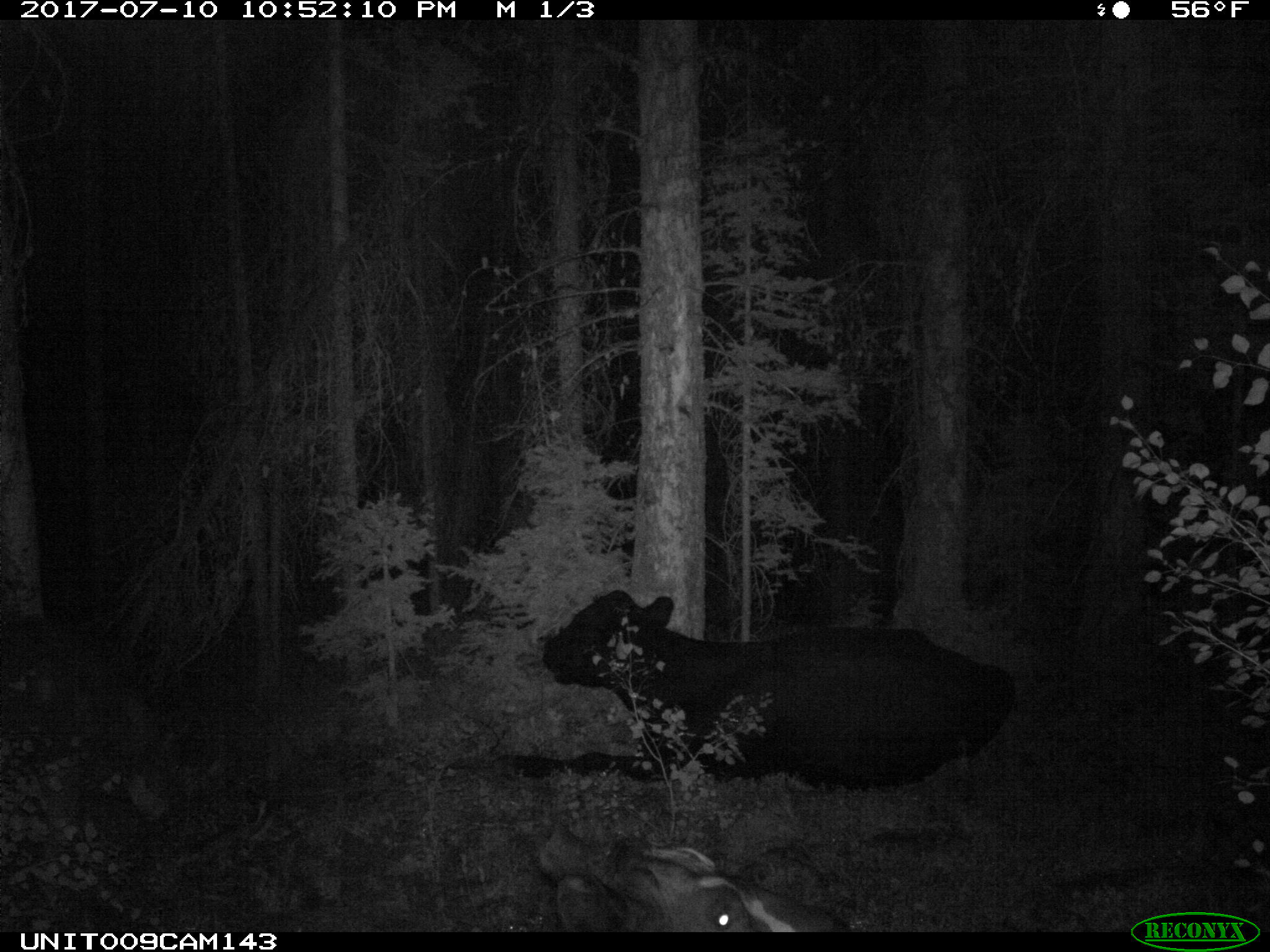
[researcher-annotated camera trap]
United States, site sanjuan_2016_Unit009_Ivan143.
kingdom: Animalia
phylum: Chordata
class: Mammalia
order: Artiodactyla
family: Bovidae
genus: Bos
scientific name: Bos taurus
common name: domestic cow